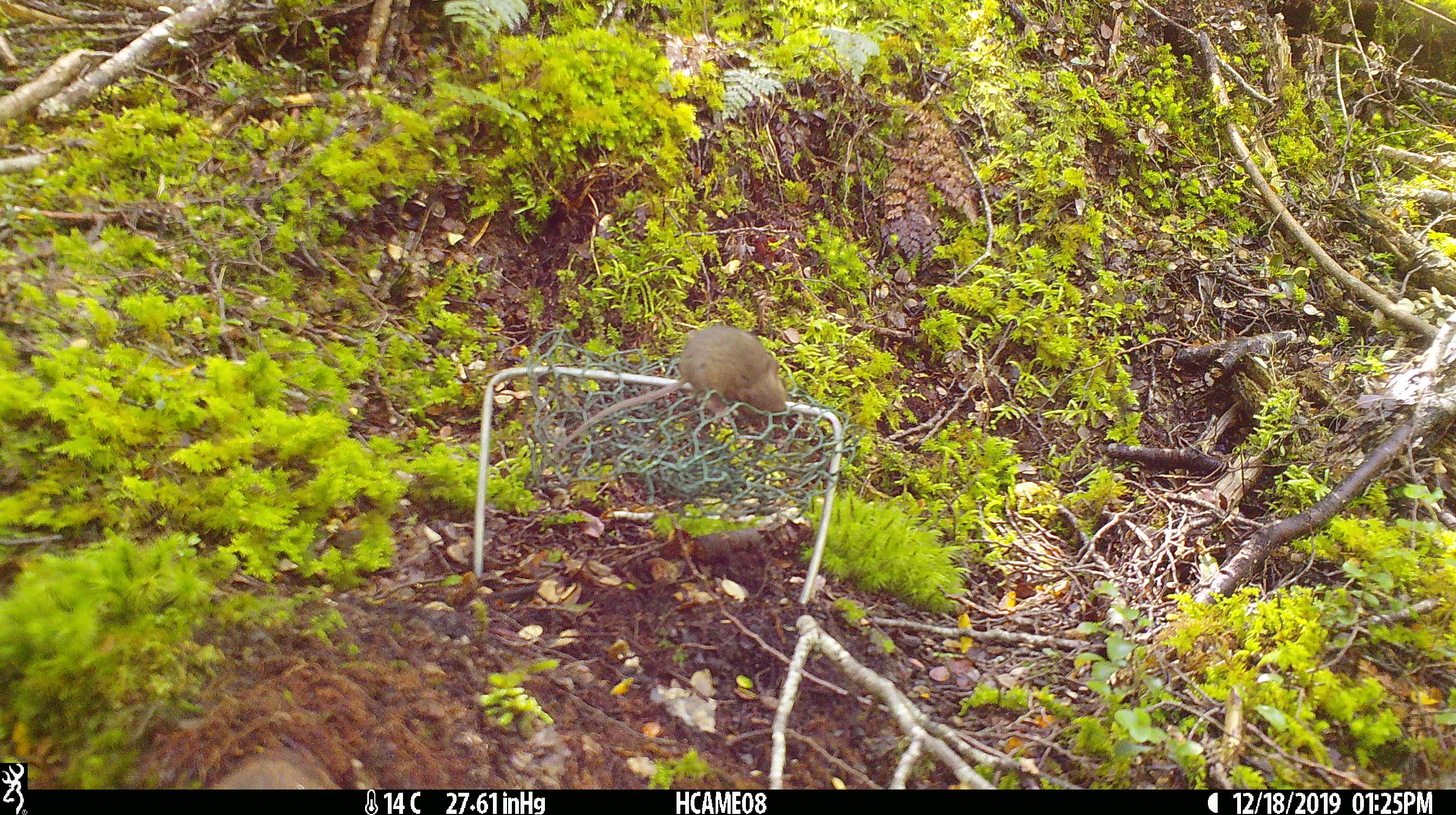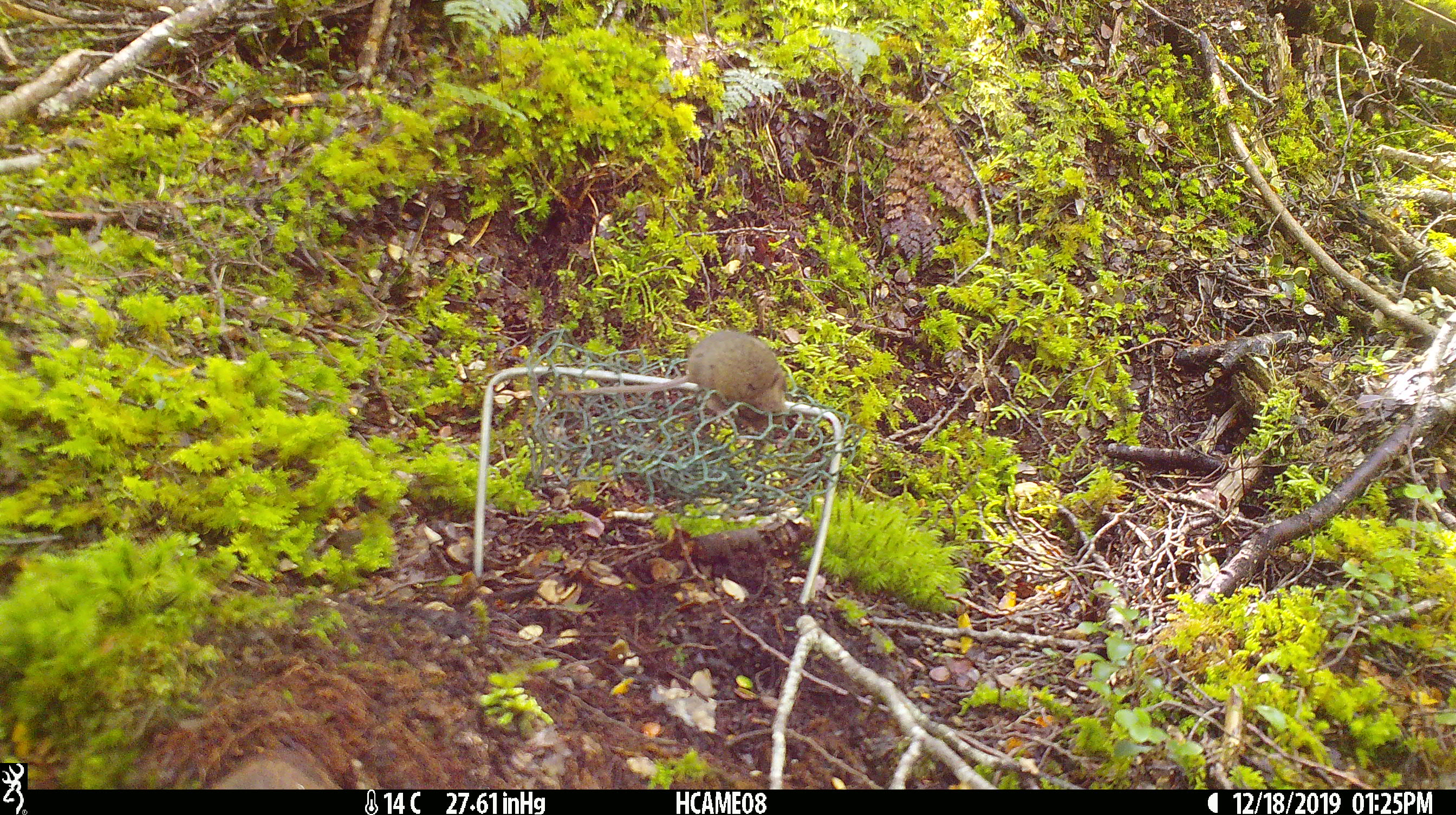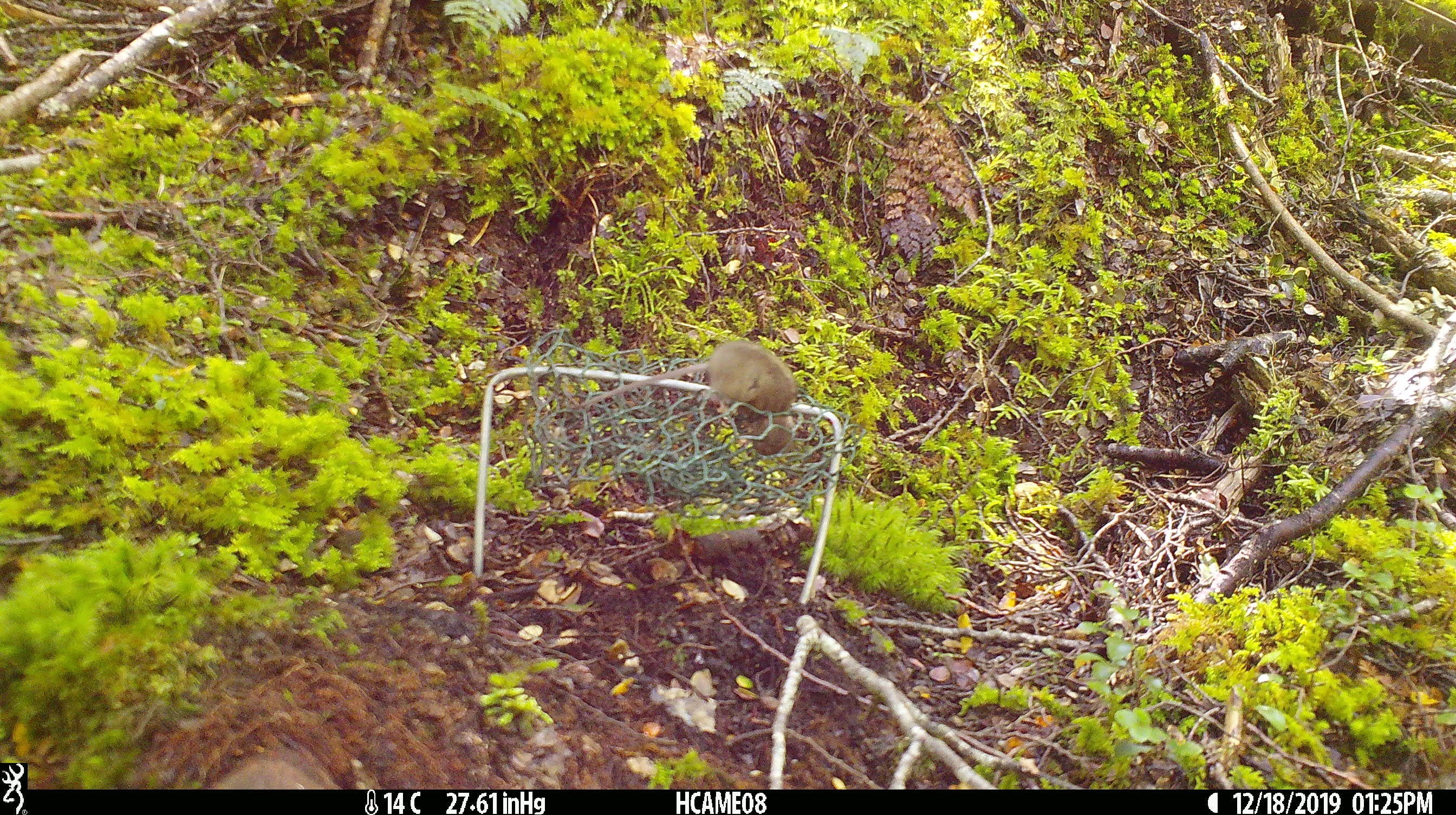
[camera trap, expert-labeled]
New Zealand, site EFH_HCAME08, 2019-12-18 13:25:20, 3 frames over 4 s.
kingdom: Animalia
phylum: Chordata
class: Mammalia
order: Rodentia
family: Muridae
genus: Mus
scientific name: Mus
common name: mouse